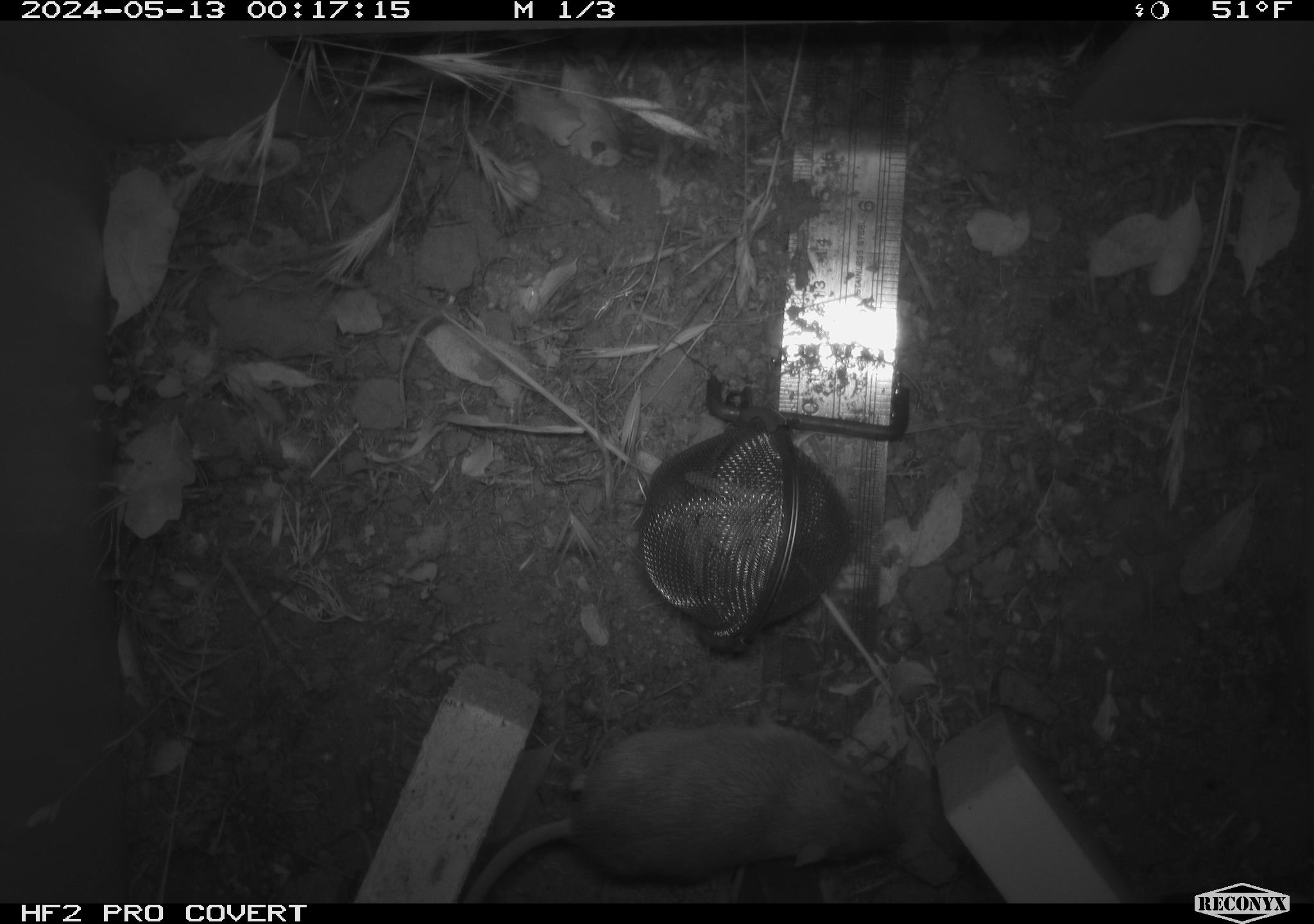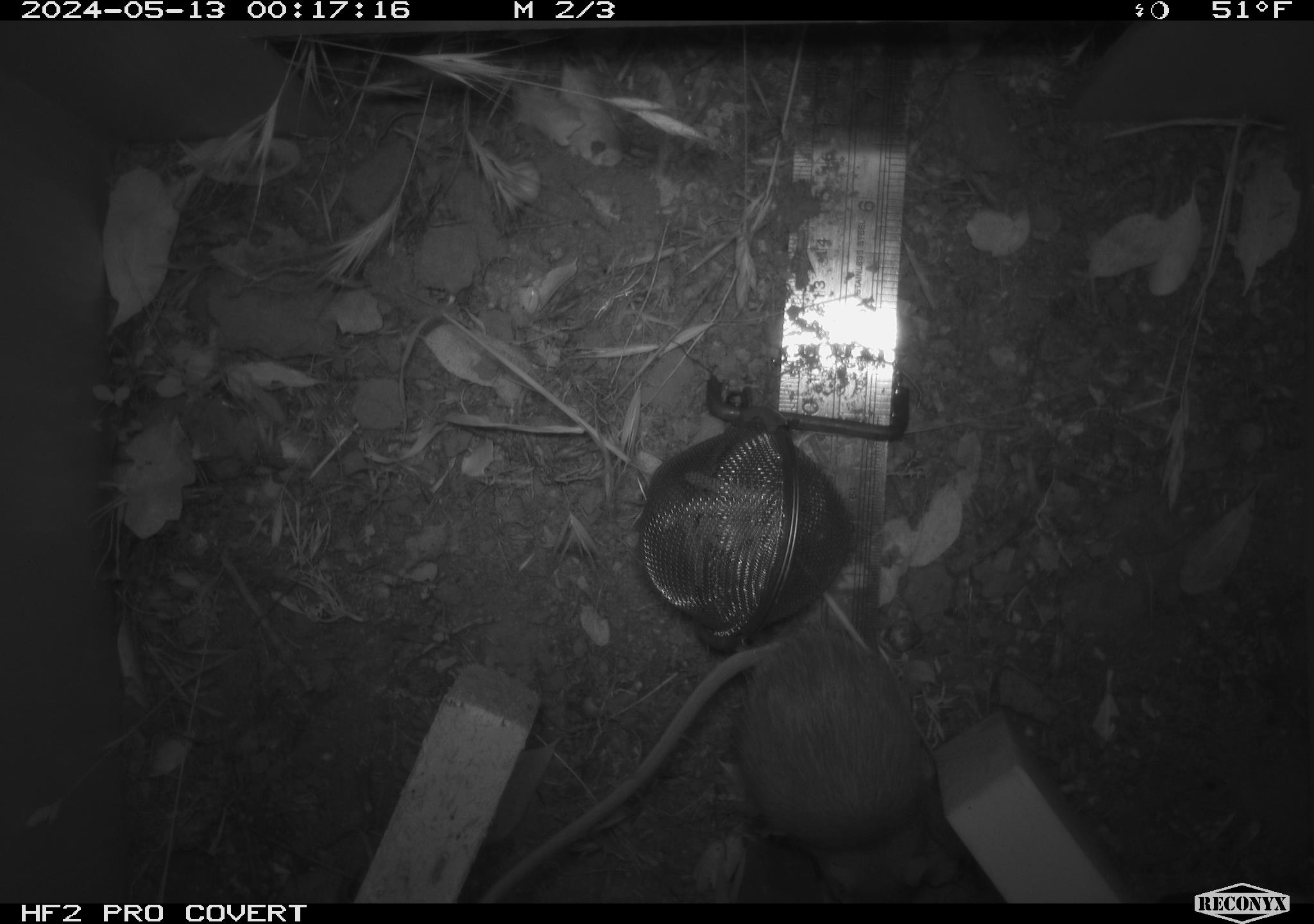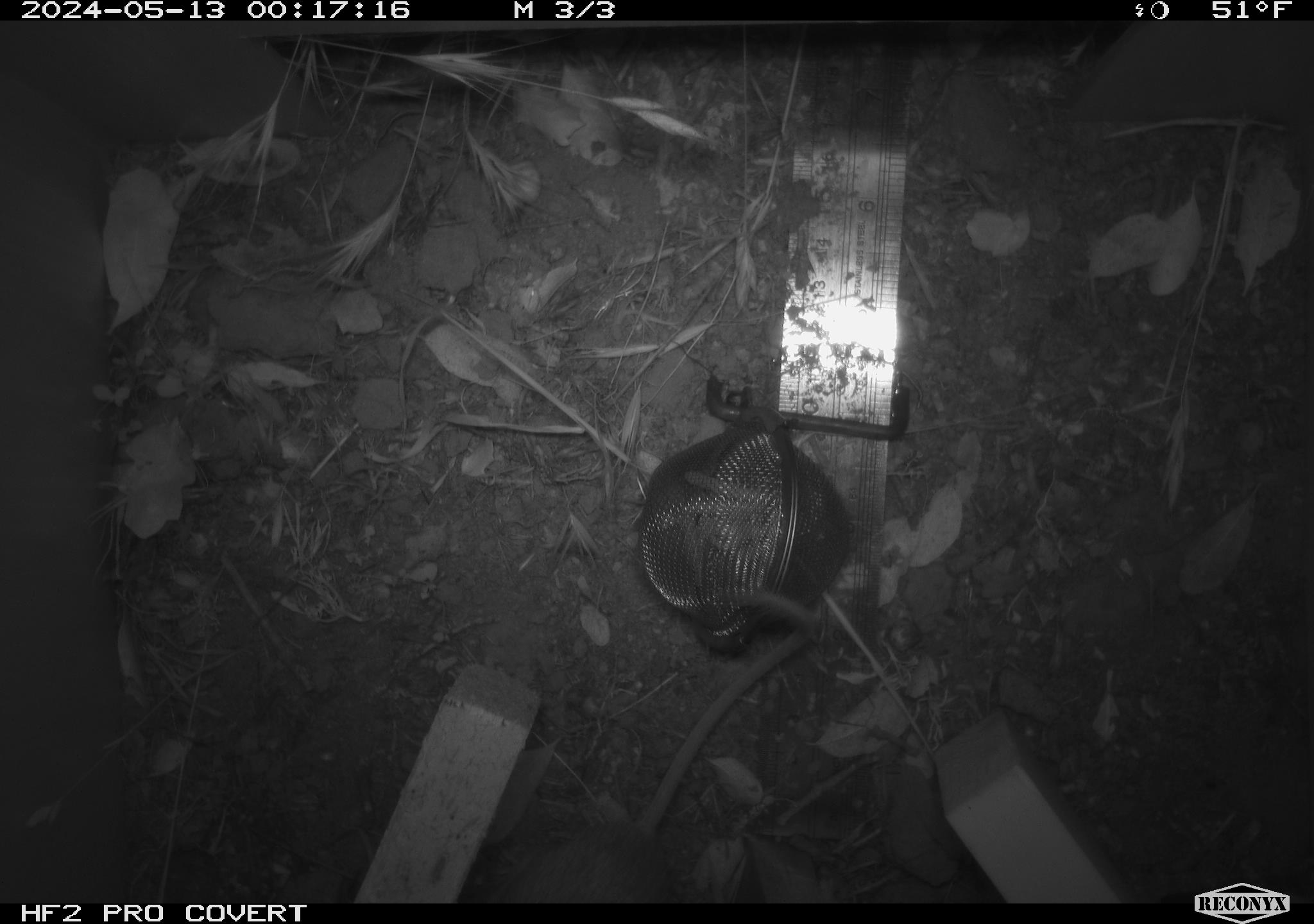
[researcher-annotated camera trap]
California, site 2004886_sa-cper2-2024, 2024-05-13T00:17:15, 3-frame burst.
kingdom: Animalia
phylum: Chordata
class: Mammalia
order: Rodentia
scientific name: Rodentia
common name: rodent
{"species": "rodent (Rodentia)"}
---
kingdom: Animalia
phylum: Chordata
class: Mammalia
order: Rodentia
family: Heteromyidae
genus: Dipodomys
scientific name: Dipodomys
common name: kangaroo rats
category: dipodomys species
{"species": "dipodomys species (kangaroo rats) (Dipodomys)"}